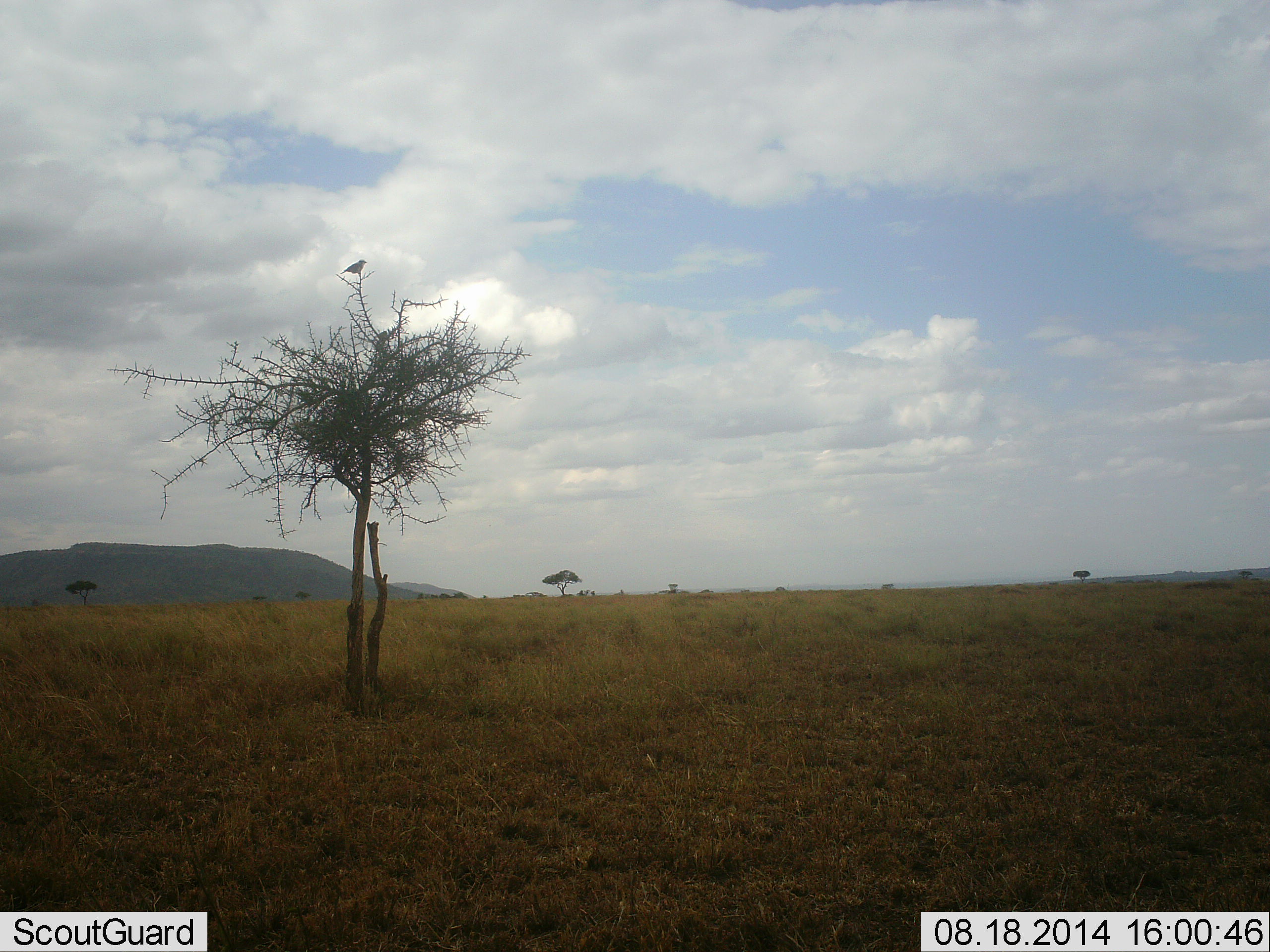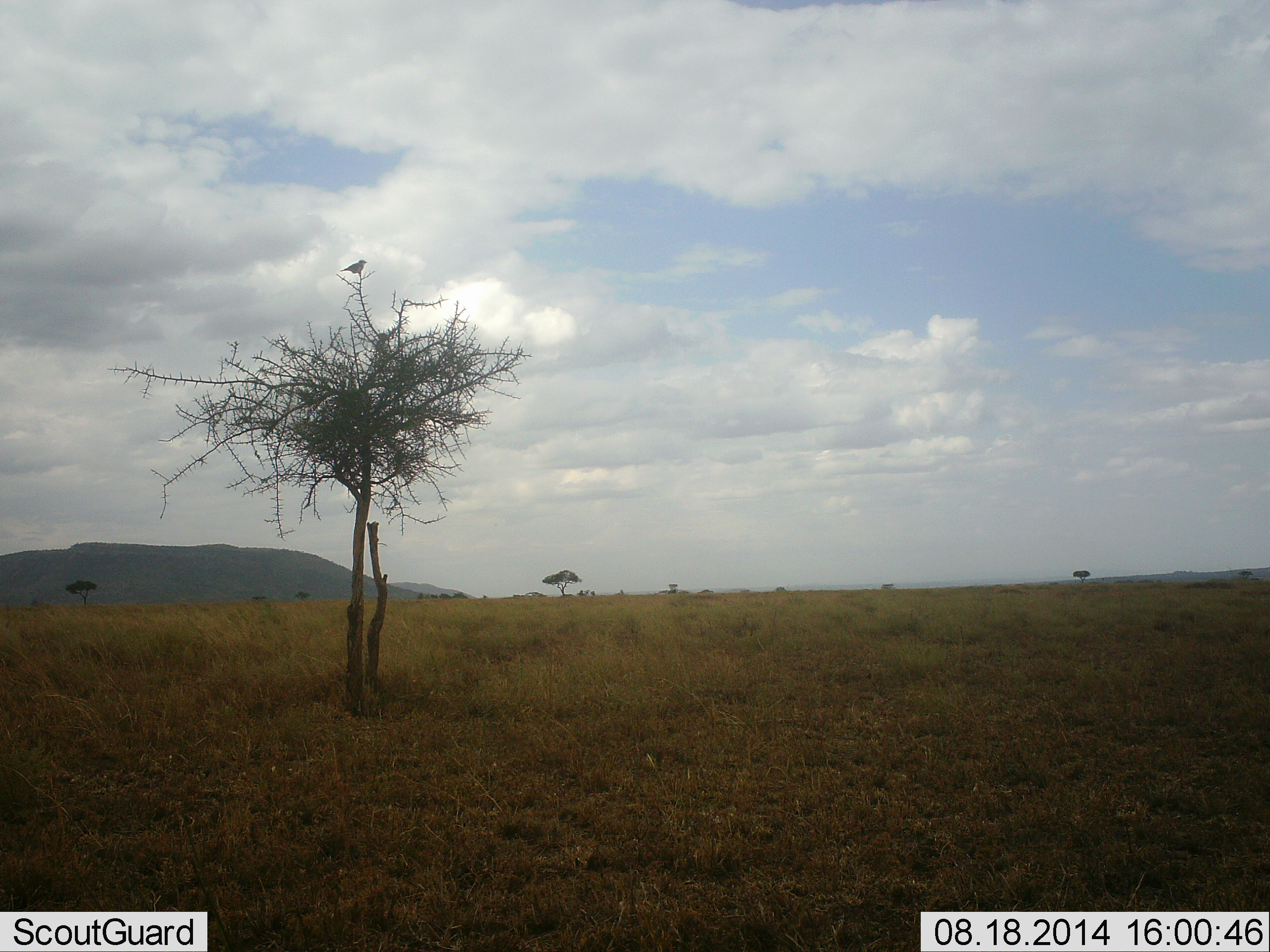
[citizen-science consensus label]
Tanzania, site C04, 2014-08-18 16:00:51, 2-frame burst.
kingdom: Animalia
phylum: Chordata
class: Aves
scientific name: Aves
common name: bird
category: otherbird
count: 1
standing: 20%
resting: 80%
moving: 0%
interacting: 0%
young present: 0%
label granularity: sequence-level